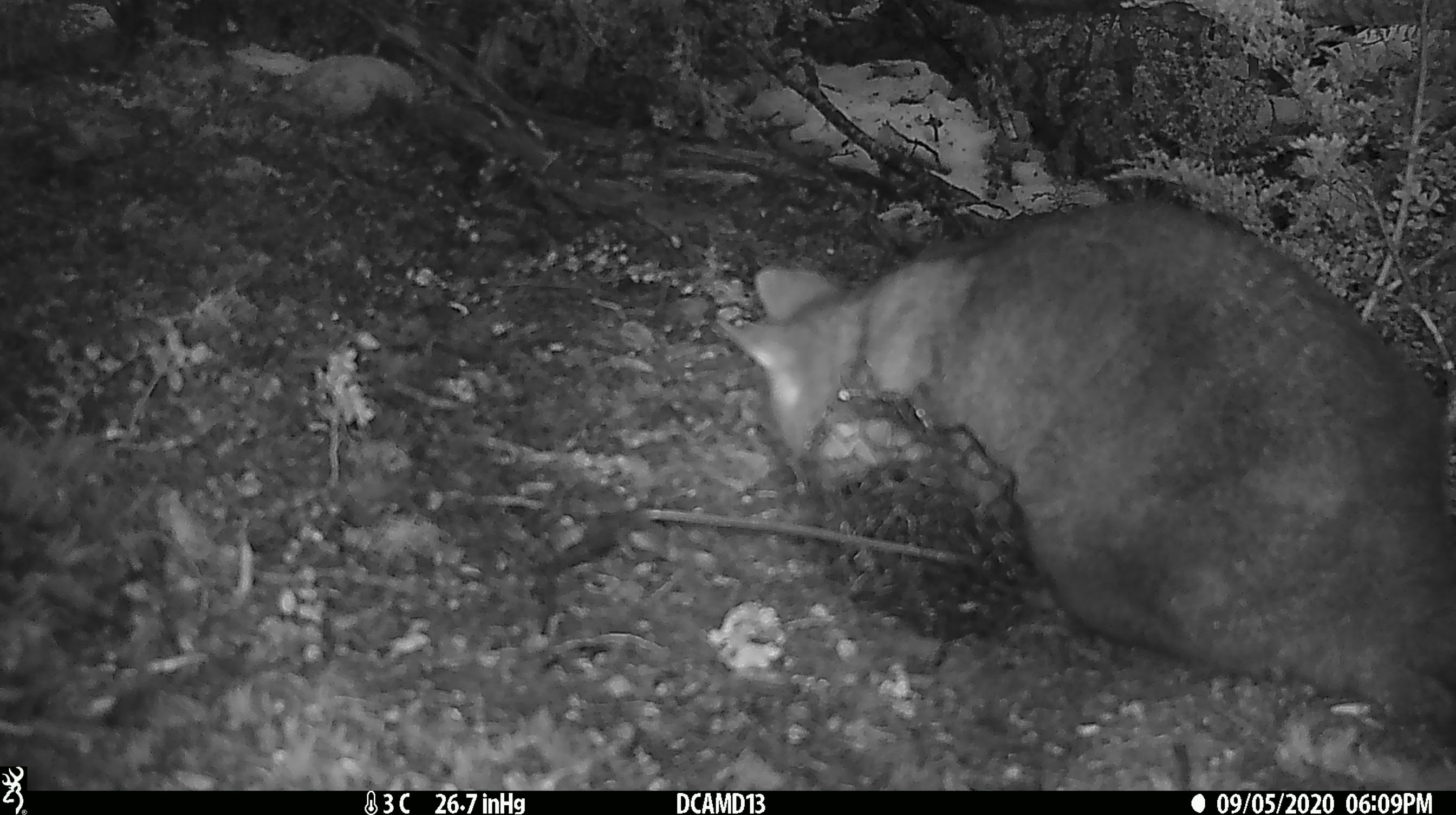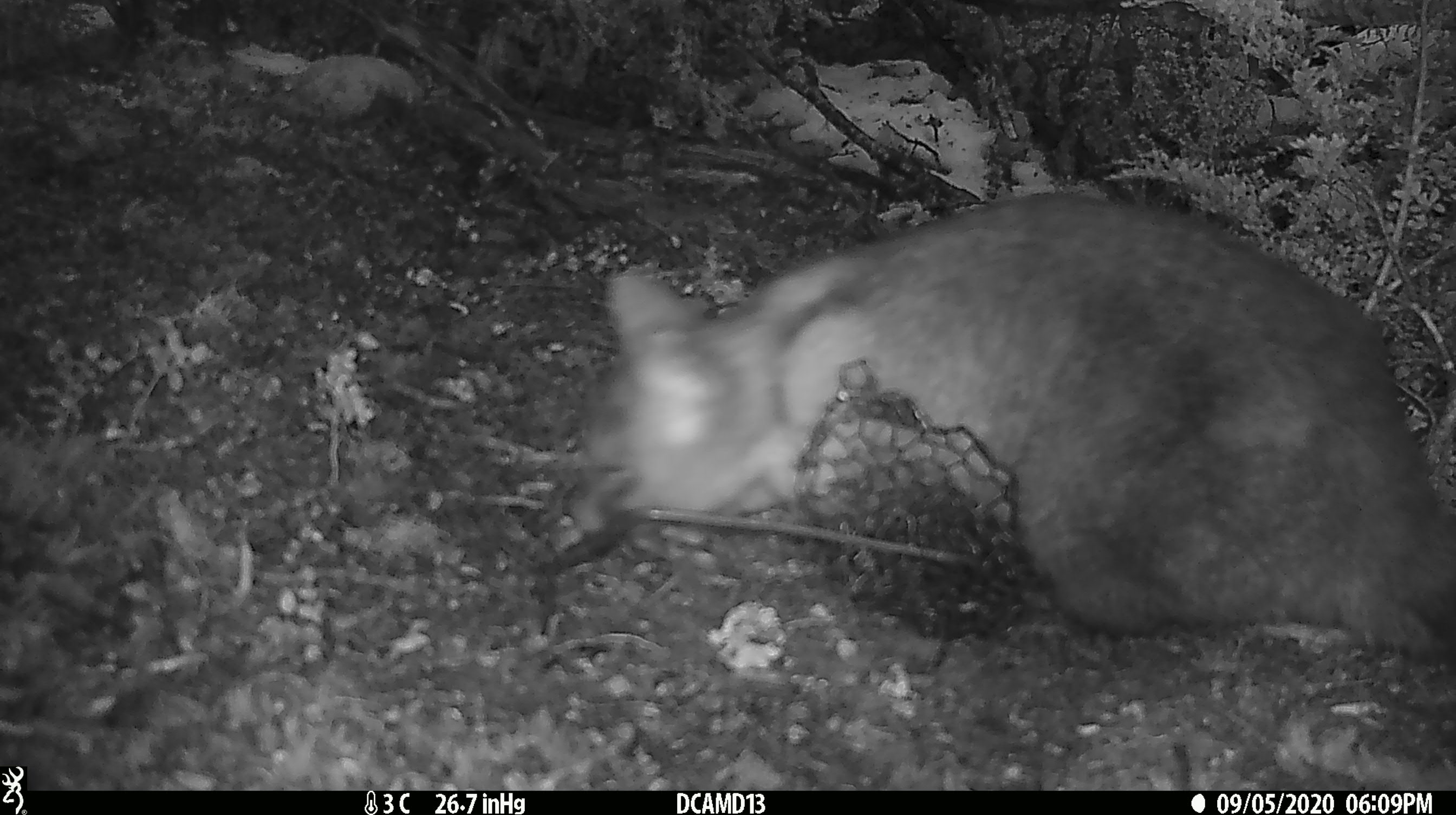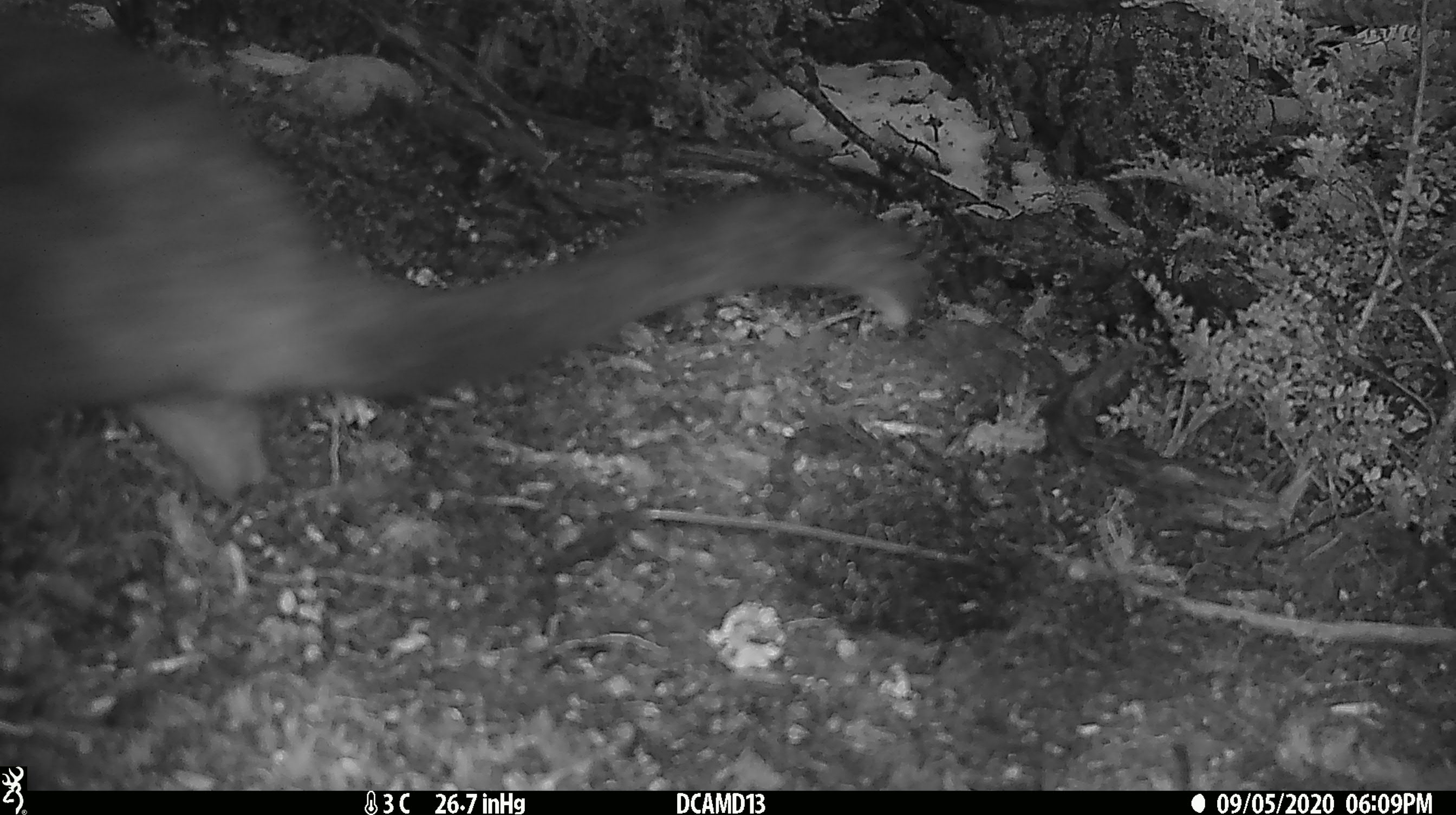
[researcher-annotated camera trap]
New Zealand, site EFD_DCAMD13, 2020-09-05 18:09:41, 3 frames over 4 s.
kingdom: Animalia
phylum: Chordata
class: Mammalia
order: Diprotodontia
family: Phalangeridae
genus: Trichosurus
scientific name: Trichosurus vulpecula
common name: common brushtail possum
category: possum